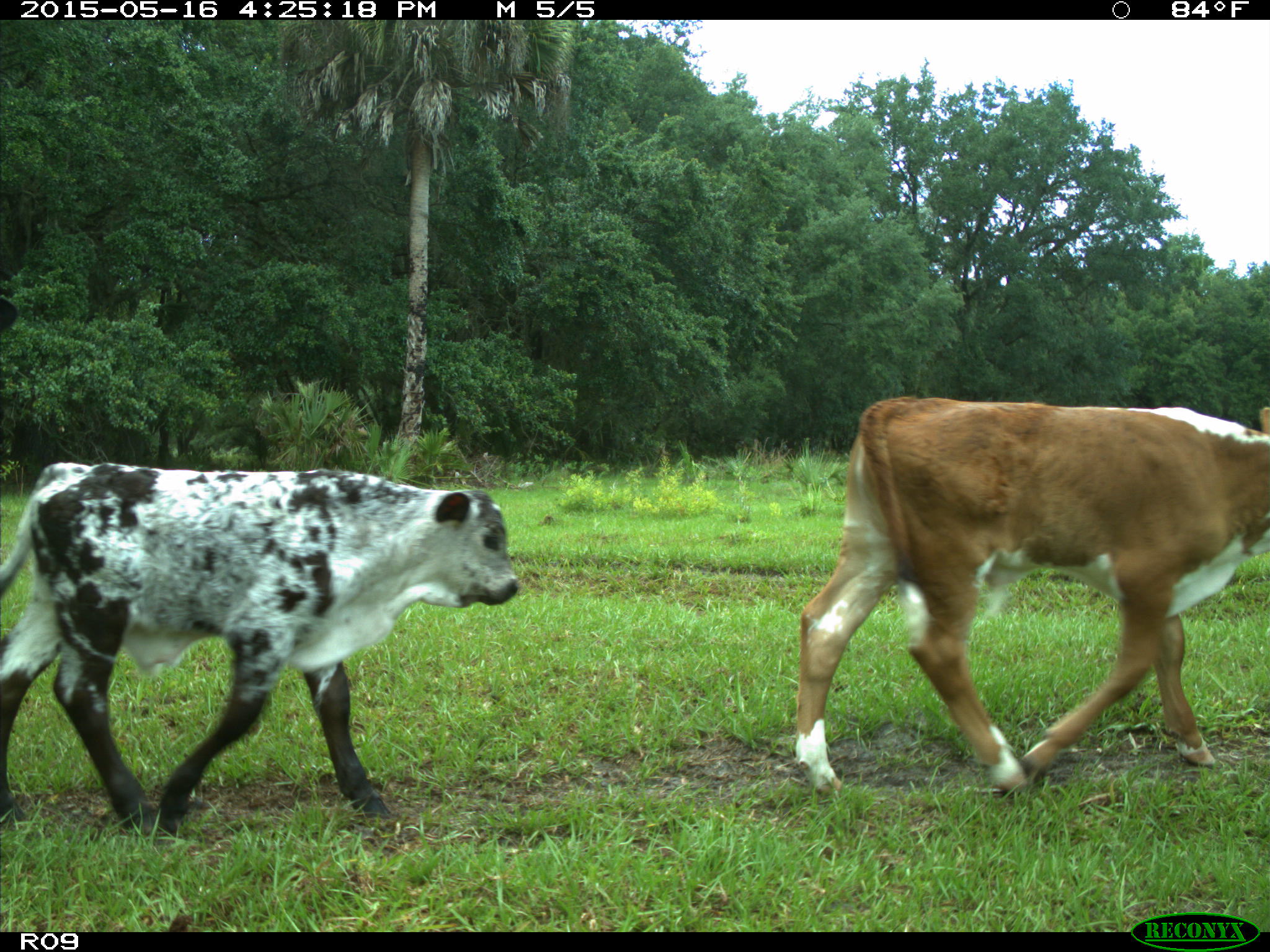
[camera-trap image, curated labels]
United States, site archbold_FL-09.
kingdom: Animalia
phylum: Chordata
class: Mammalia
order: Artiodactyla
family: Bovidae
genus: Bos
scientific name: Bos taurus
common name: domestic cow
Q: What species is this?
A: Bos taurus (domestic cow).